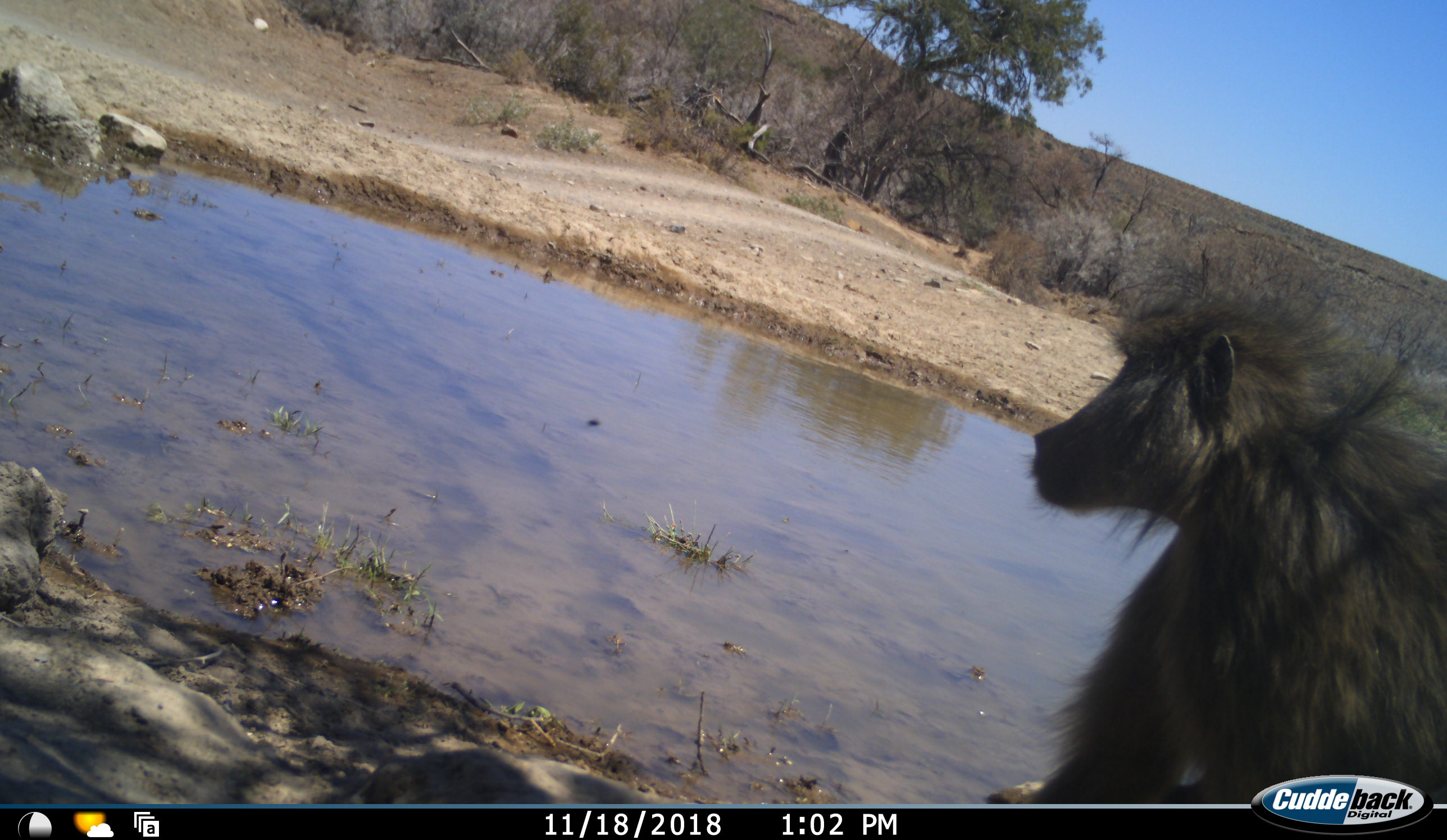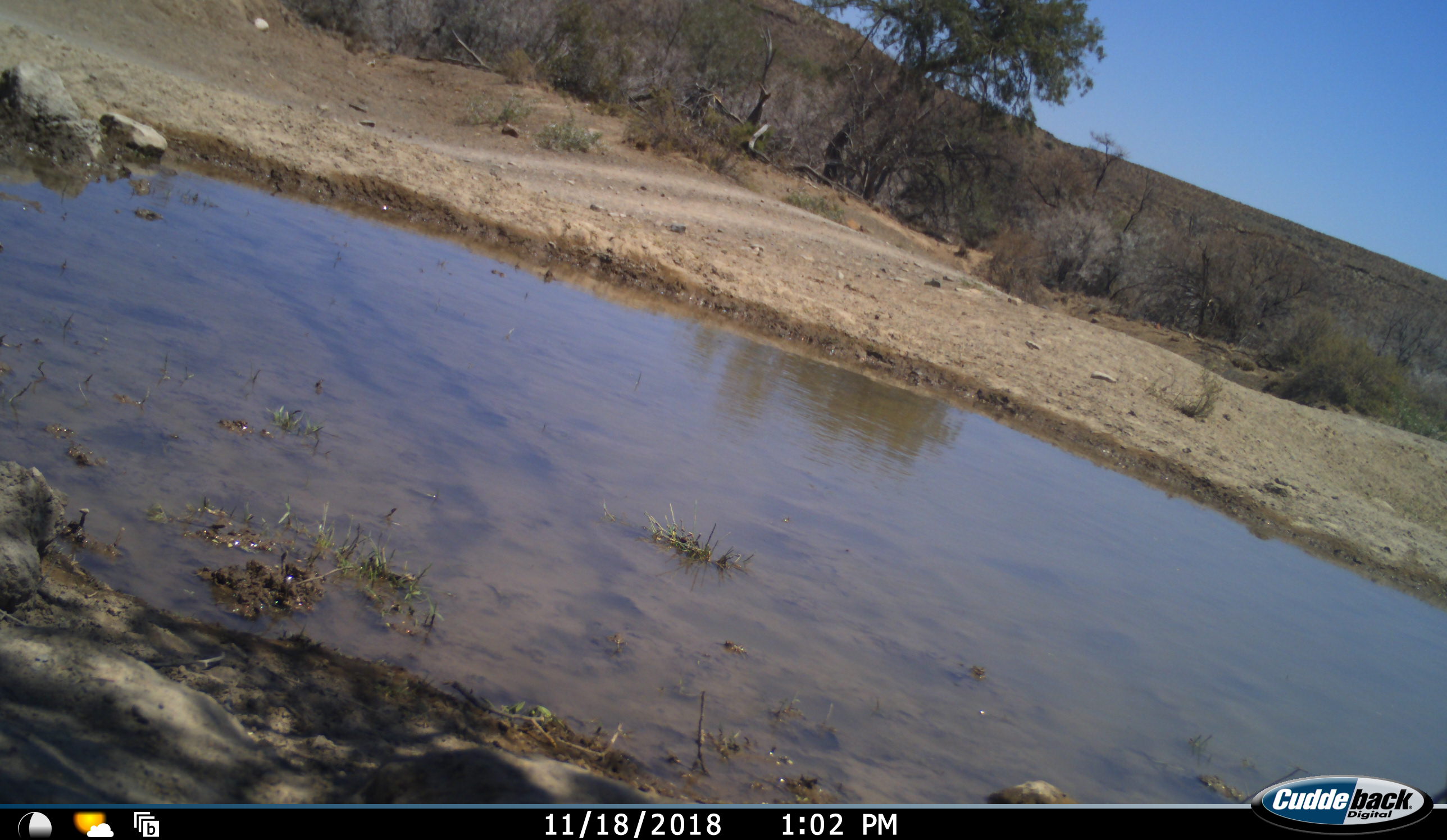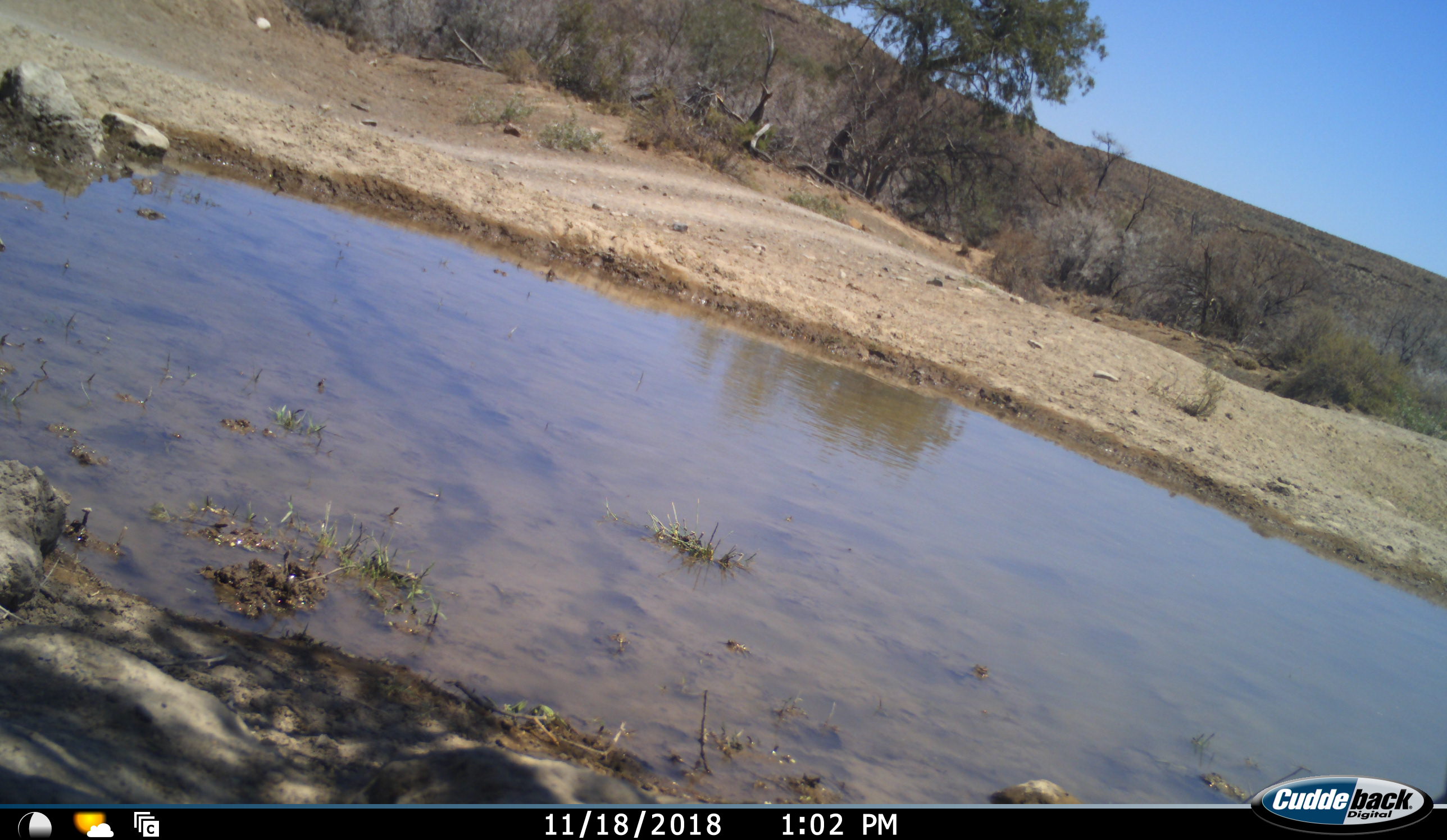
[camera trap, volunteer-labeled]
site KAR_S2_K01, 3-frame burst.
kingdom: Animalia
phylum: Chordata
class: Mammalia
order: Primates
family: Cercopithecidae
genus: Papio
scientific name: Papio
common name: baboon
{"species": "baboon (Papio)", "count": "1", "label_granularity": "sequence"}